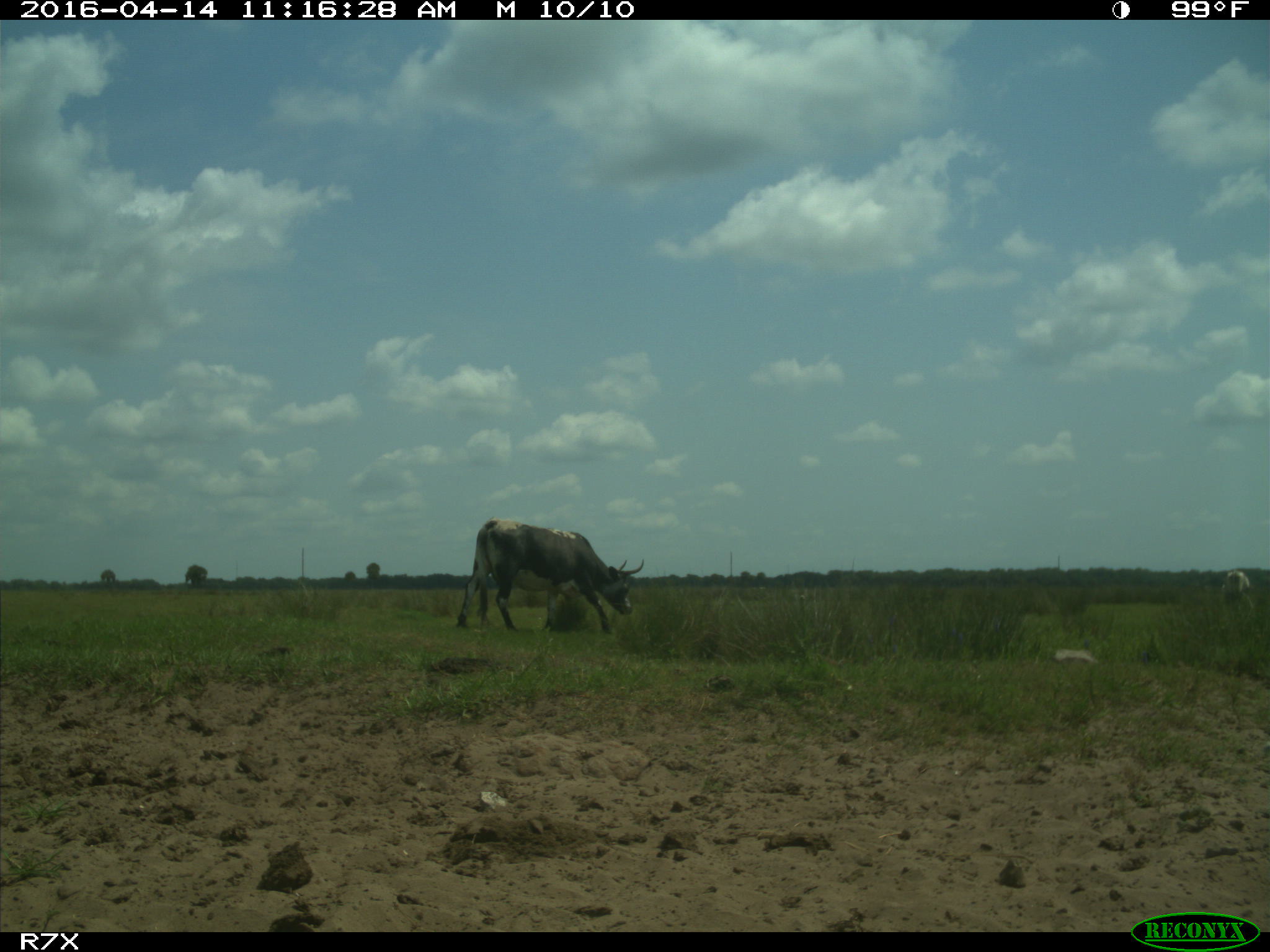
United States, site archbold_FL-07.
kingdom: Animalia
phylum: Chordata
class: Mammalia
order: Artiodactyla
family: Bovidae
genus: Bos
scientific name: Bos taurus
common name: domestic cow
Bos taurus (domestic cow).